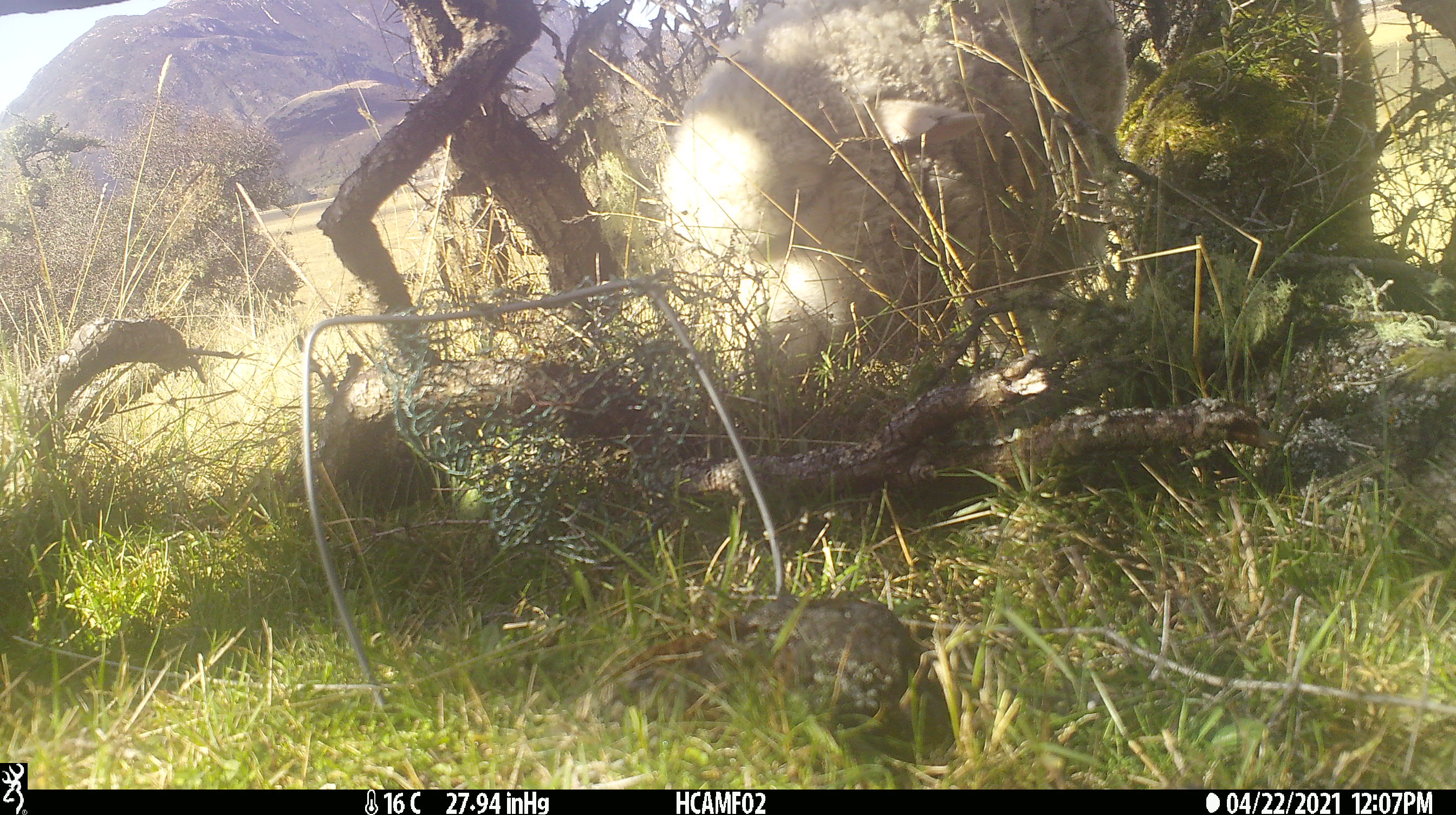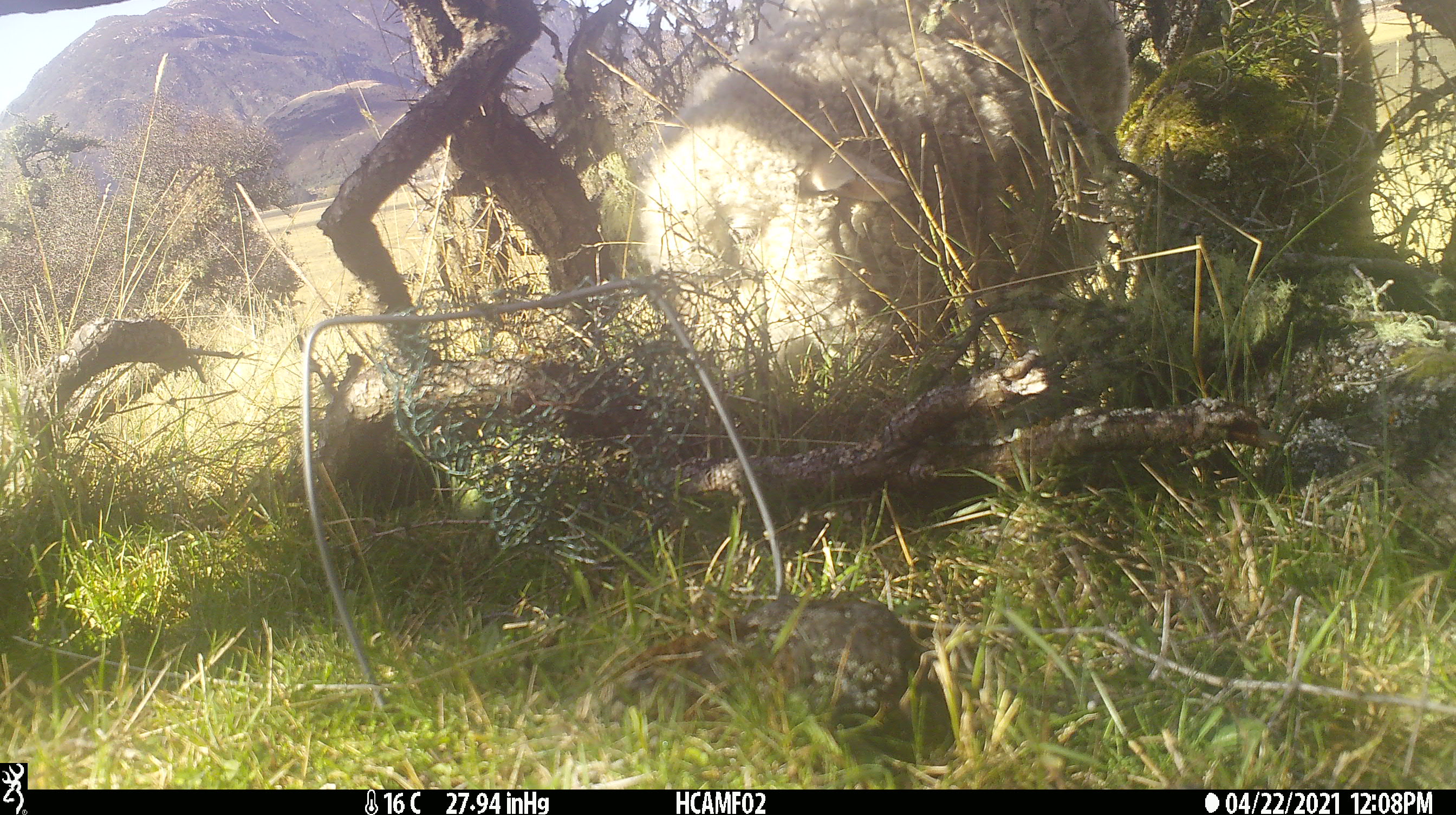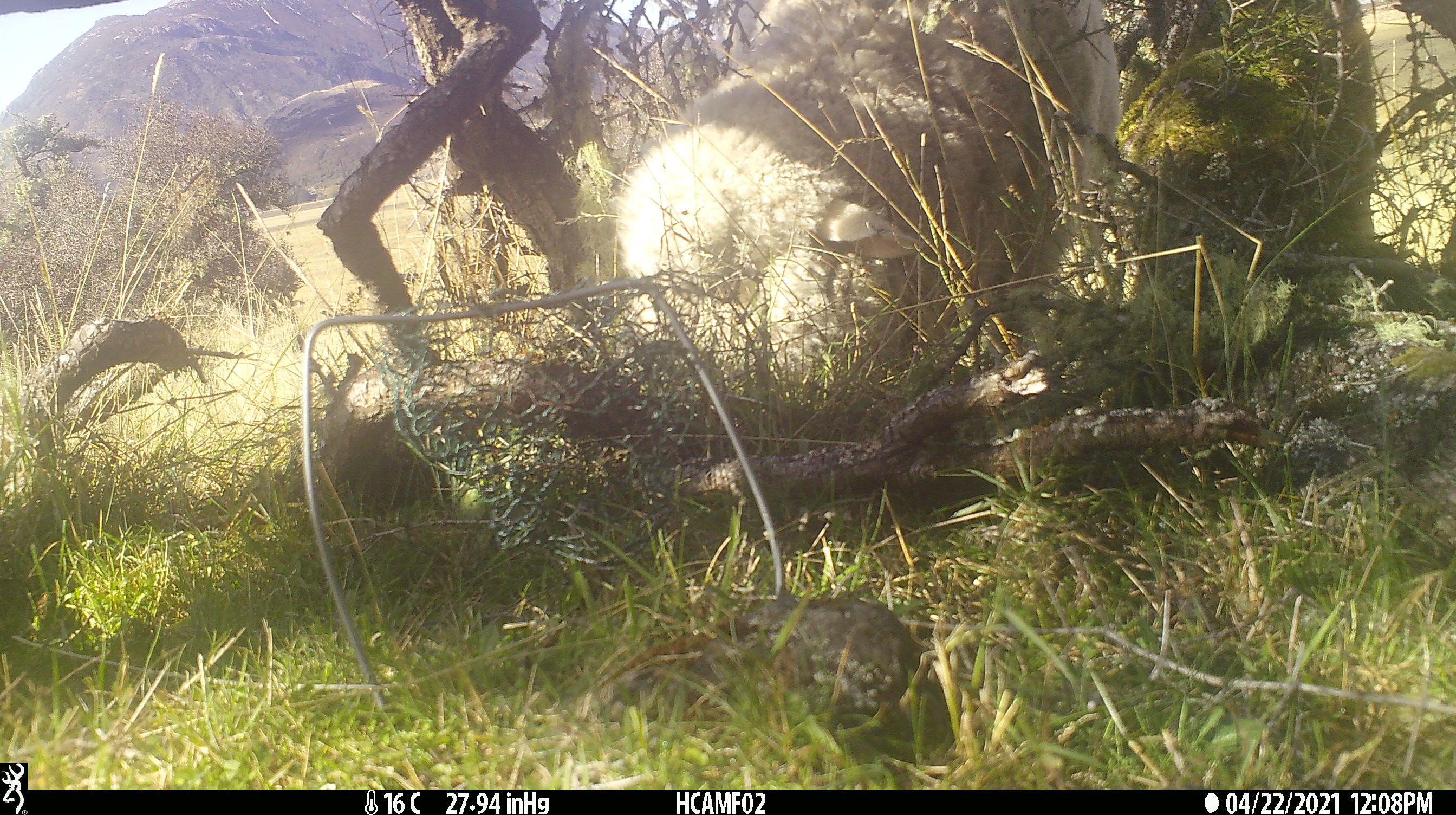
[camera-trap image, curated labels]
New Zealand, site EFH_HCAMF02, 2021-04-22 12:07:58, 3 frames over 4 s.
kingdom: Animalia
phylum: Chordata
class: Mammalia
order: Artiodactyla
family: Bovidae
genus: Ovis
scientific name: Ovis aries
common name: domestic sheep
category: sheep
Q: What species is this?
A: Sheep (domestic sheep) (Ovis aries).